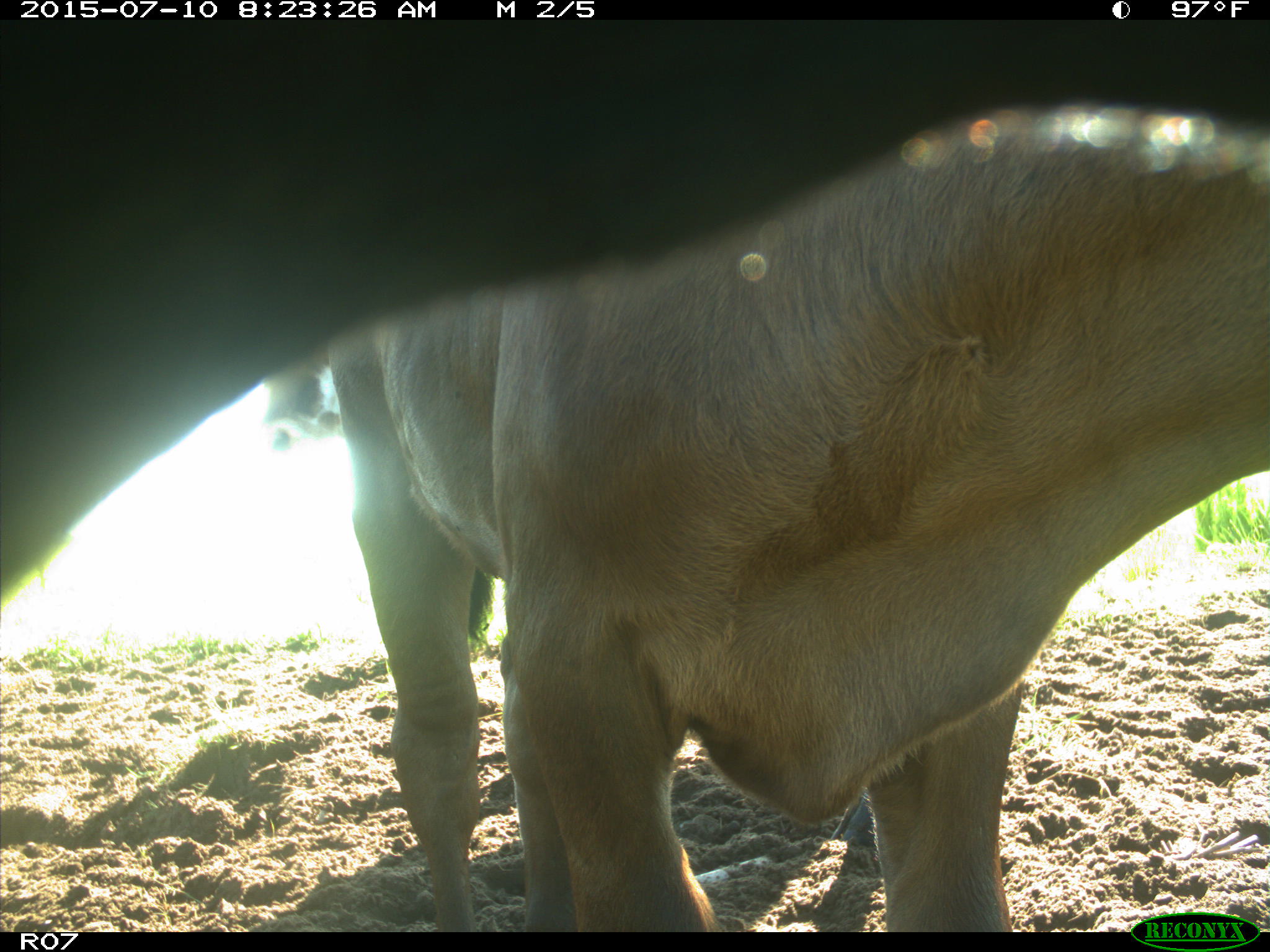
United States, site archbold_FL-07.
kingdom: Animalia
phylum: Chordata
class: Mammalia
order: Artiodactyla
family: Bovidae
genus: Bos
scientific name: Bos taurus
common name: domestic cow